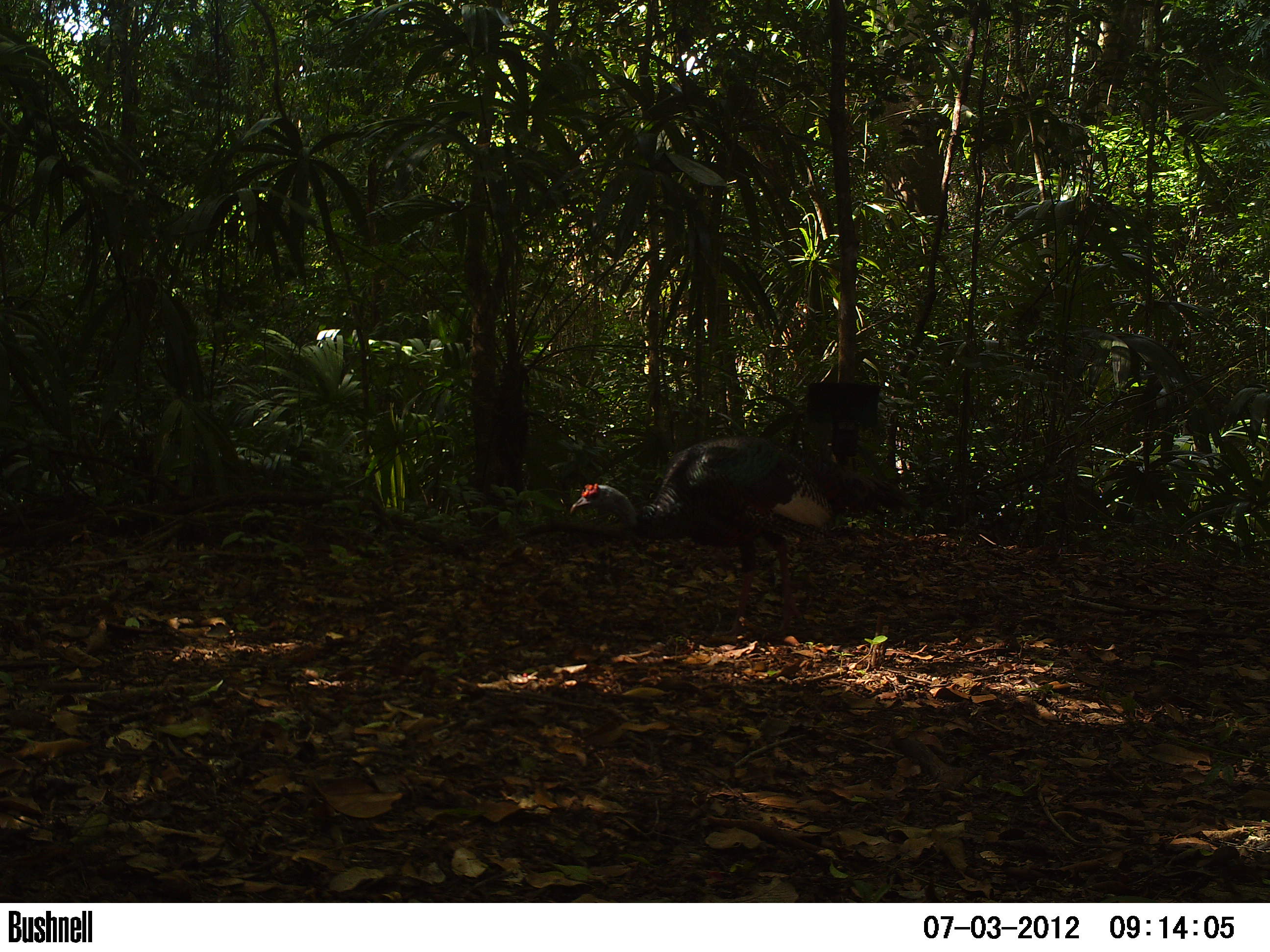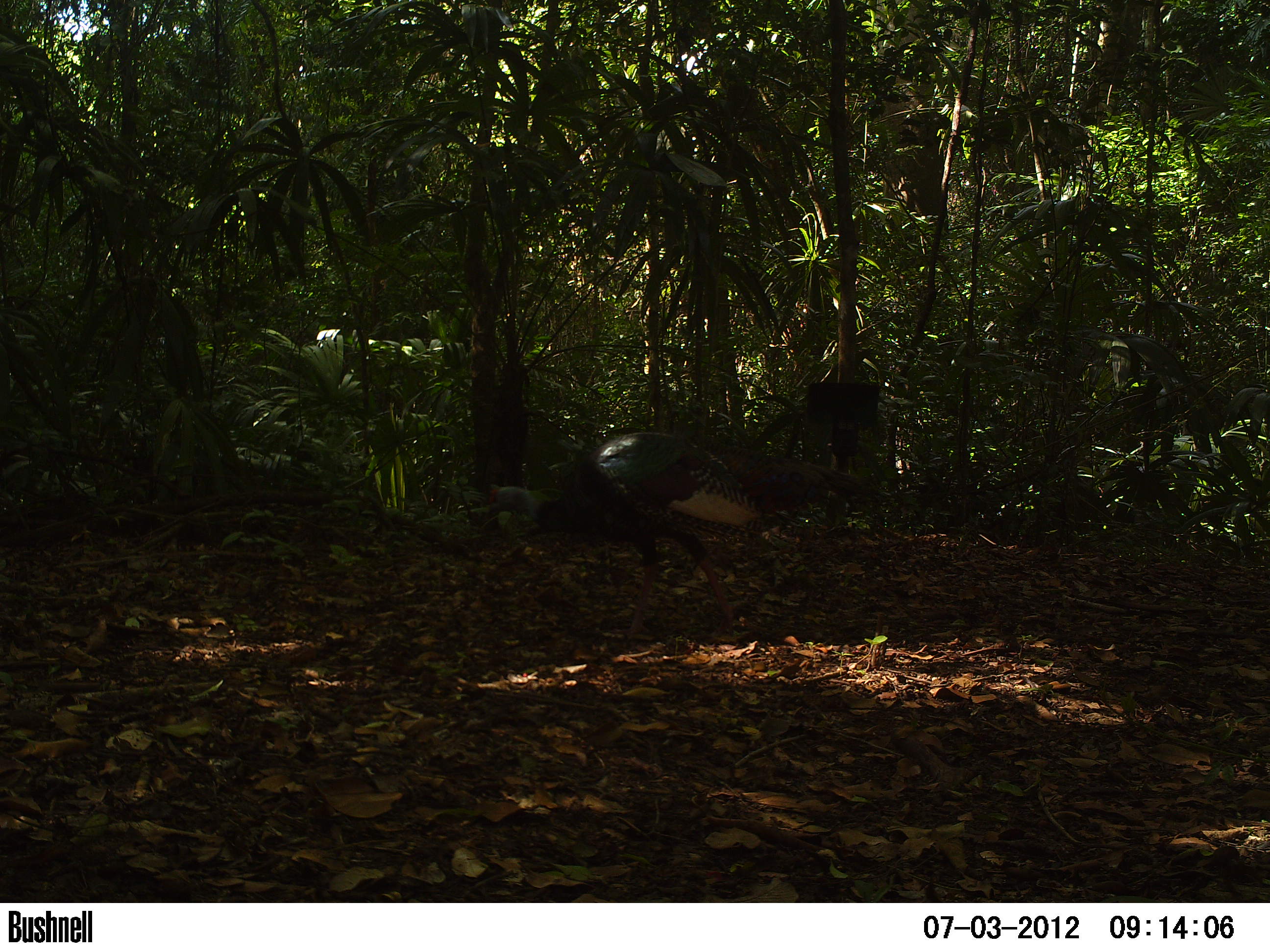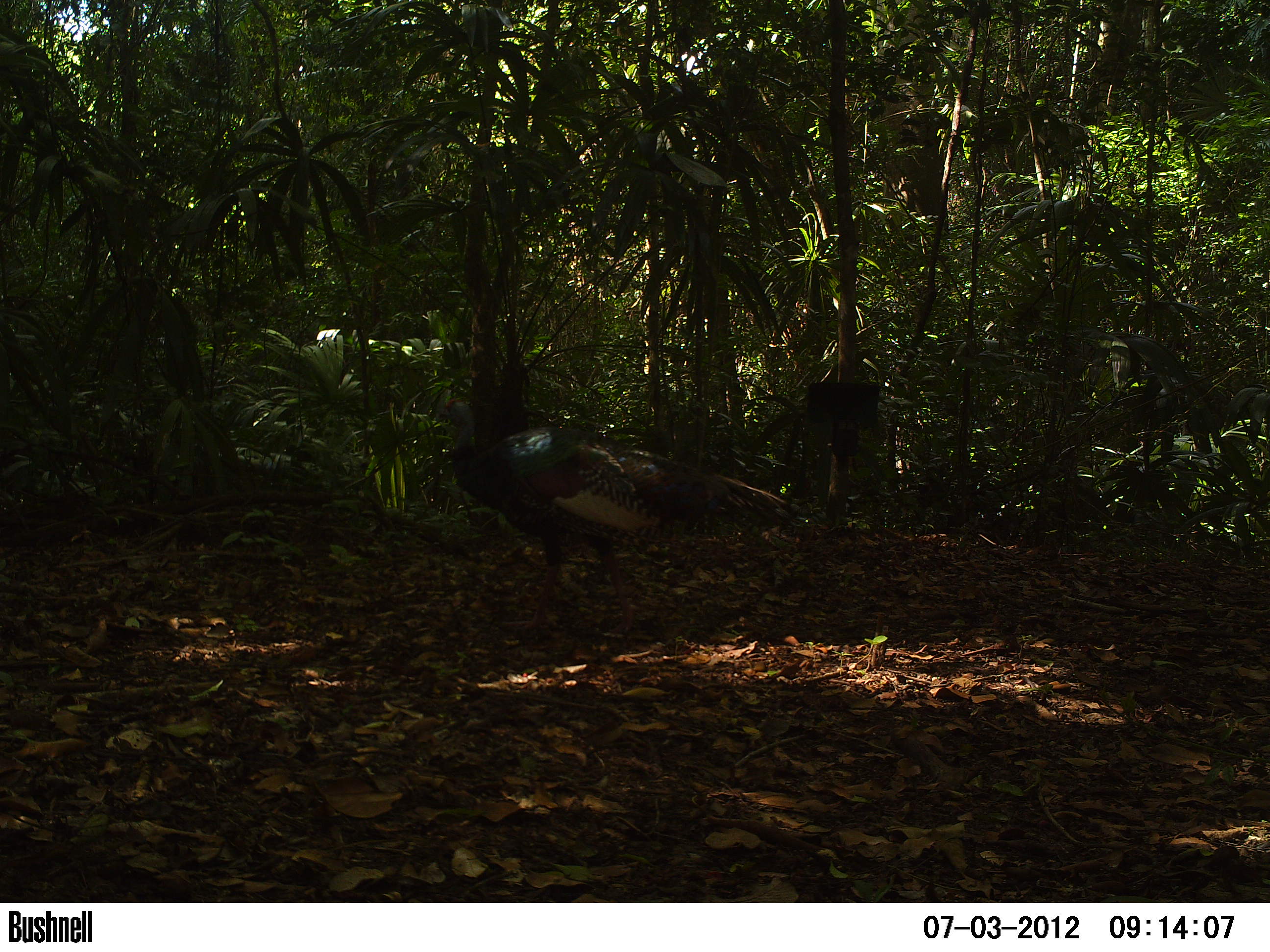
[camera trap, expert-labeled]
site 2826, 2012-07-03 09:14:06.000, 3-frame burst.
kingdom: Animalia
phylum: Chordata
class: Aves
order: Galliformes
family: Phasianidae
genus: Meleagris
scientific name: Meleagris ocellata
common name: ocellated turkey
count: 1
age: adult